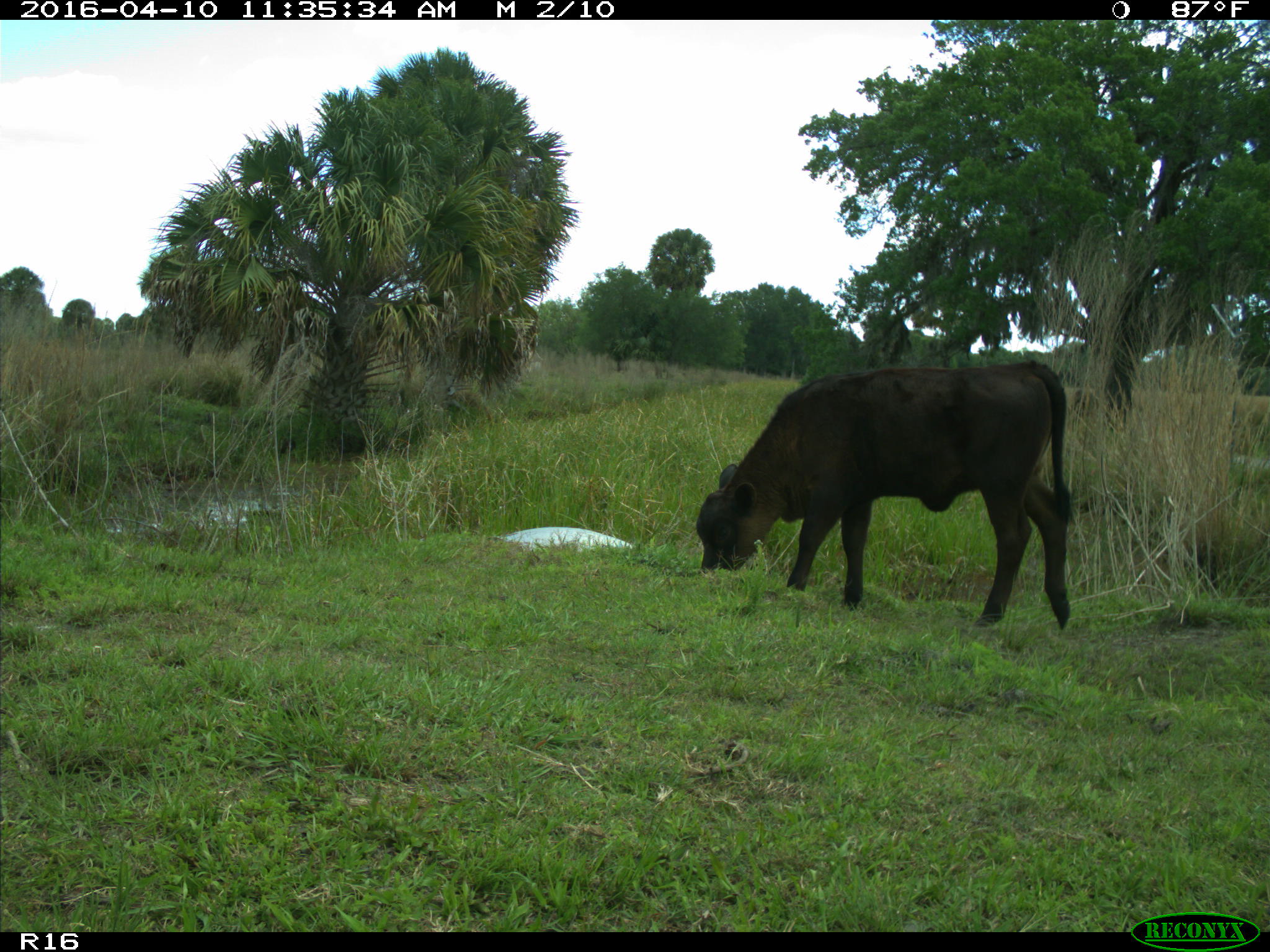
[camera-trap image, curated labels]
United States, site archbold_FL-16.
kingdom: Animalia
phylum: Chordata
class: Mammalia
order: Artiodactyla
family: Bovidae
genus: Bos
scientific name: Bos taurus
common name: domestic cow